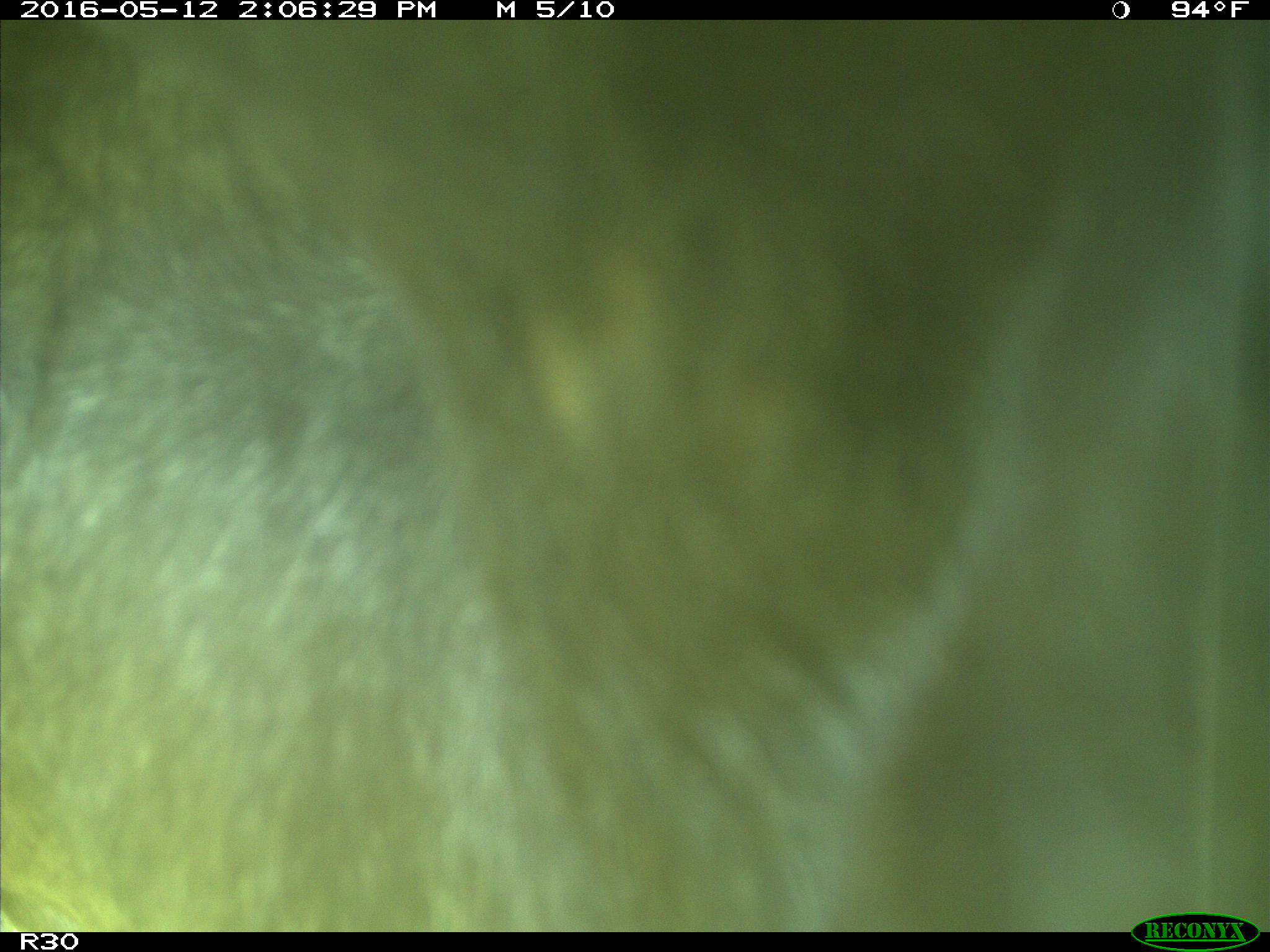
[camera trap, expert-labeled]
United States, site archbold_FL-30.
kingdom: Animalia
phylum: Chordata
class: Mammalia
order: Artiodactyla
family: Bovidae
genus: Bos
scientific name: Bos taurus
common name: domestic cow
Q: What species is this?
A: Bos taurus (domestic cow).